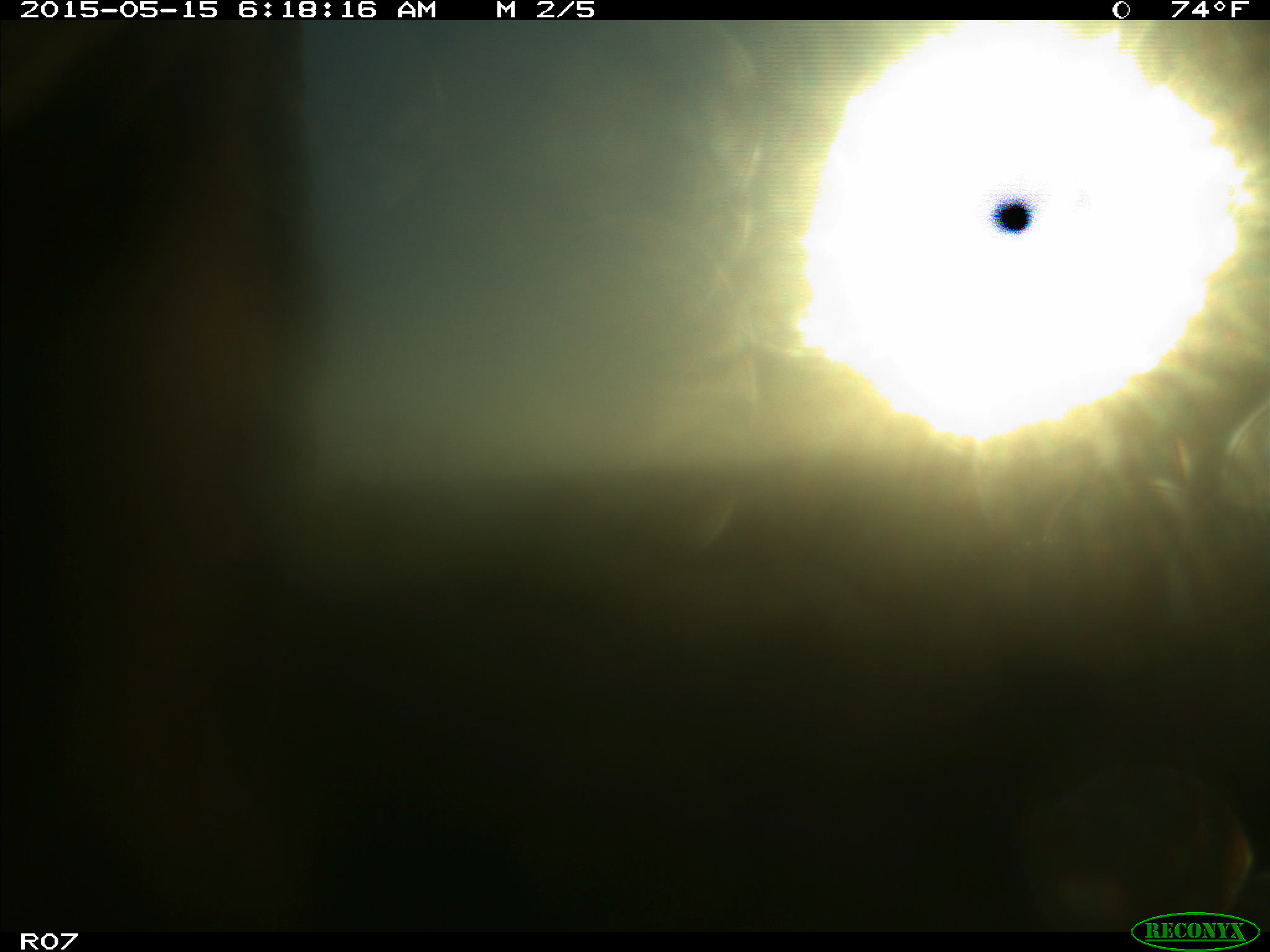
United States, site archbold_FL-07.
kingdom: Animalia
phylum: Chordata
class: Mammalia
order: Artiodactyla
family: Bovidae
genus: Bos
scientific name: Bos taurus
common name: domestic cow